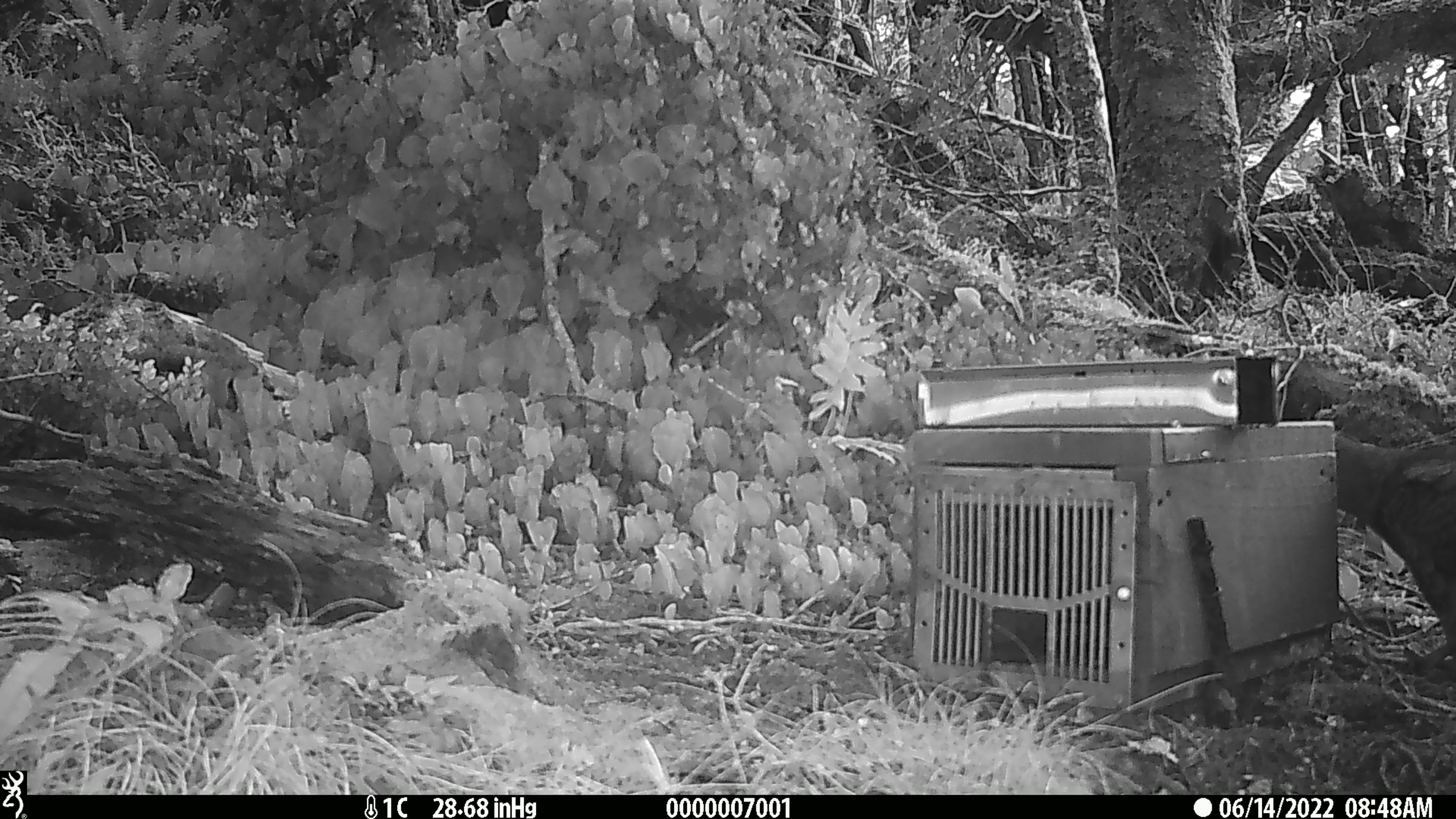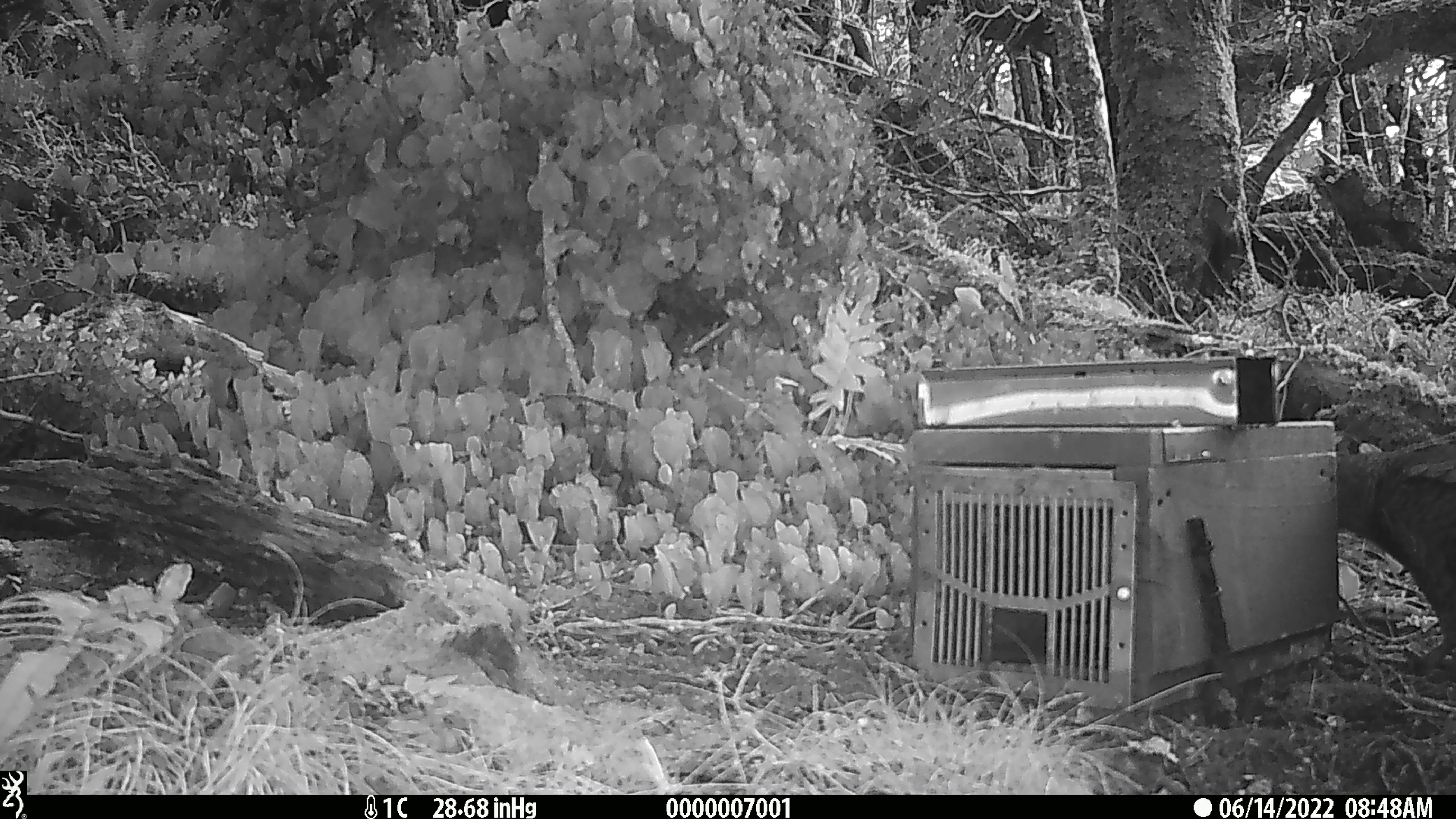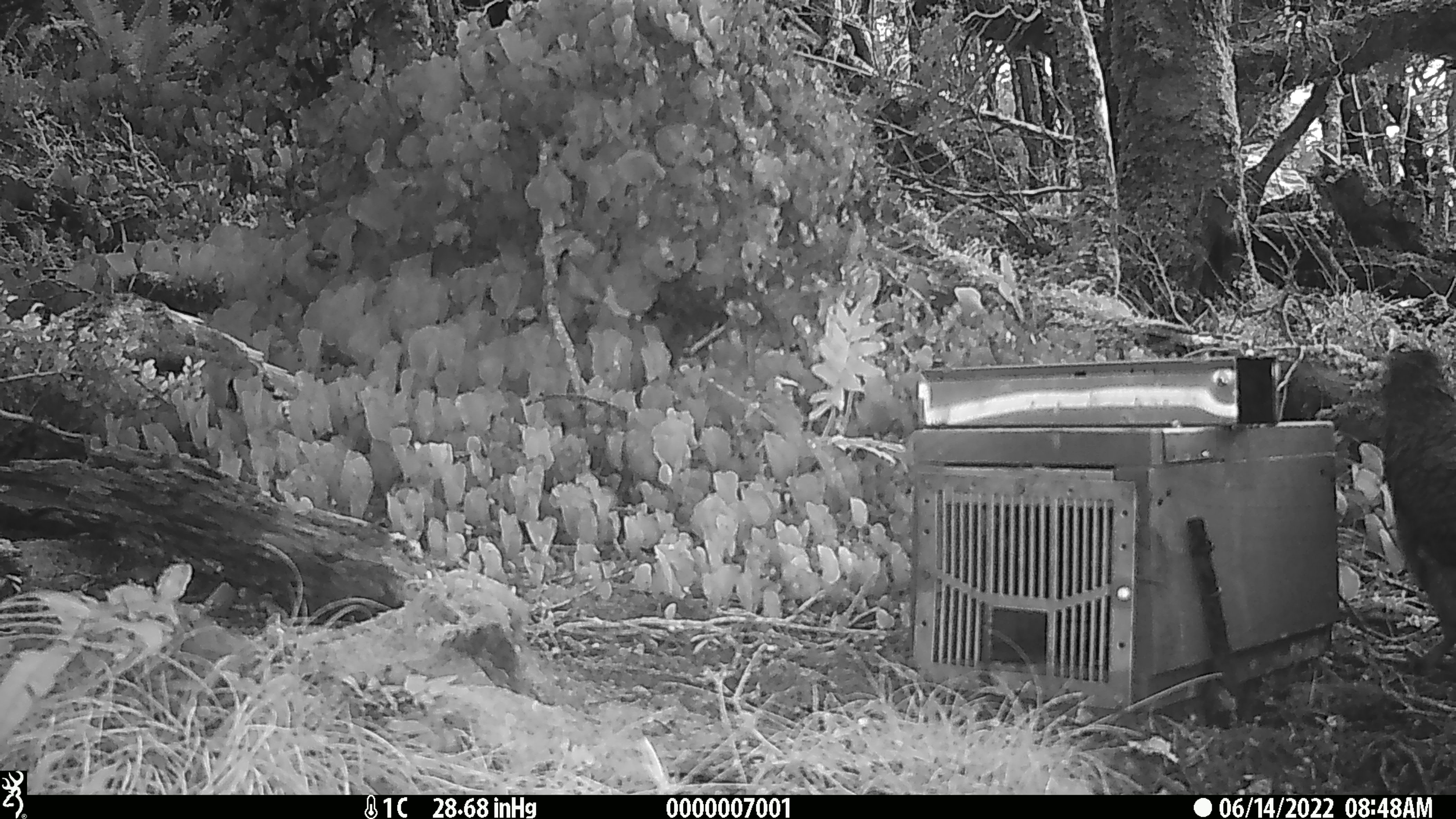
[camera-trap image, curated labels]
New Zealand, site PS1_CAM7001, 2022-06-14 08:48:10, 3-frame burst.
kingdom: Animalia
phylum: Chordata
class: Aves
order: Psittaciformes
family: Strigopidae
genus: Nestor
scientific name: Nestor notabilis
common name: kea